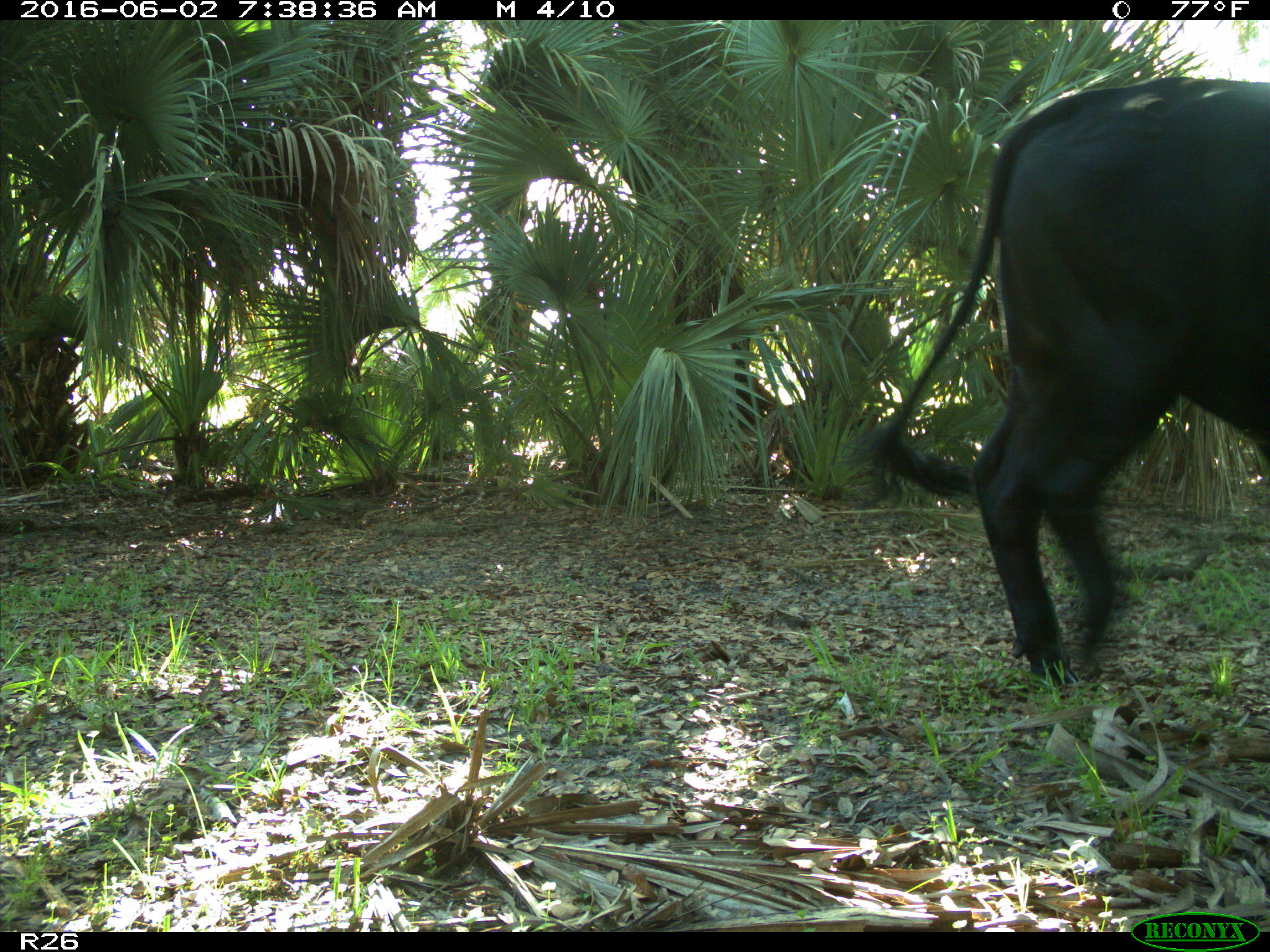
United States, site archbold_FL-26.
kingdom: Animalia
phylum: Chordata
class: Mammalia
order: Artiodactyla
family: Bovidae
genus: Bos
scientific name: Bos taurus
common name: domestic cow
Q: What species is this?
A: Bos taurus (domestic cow).